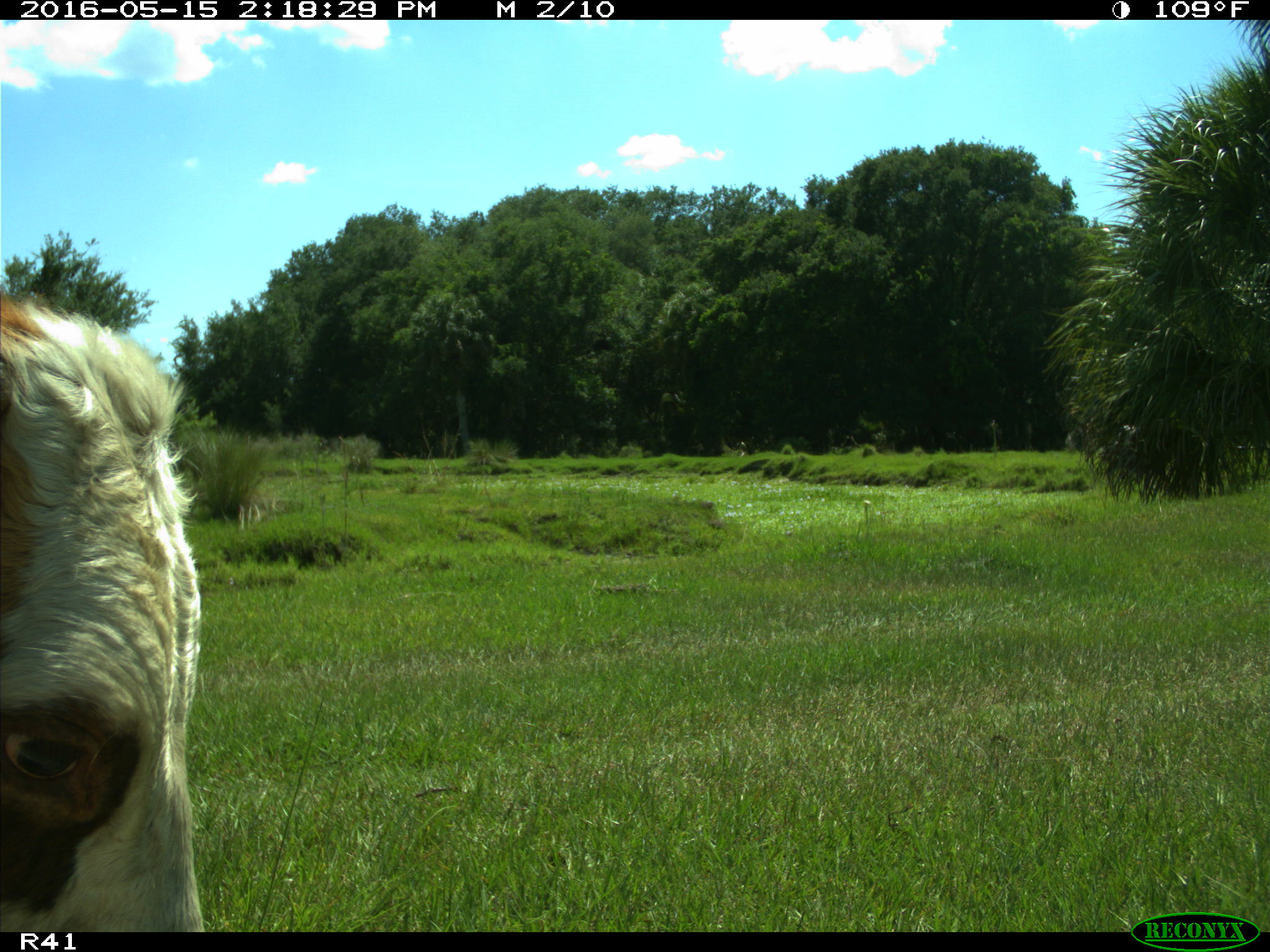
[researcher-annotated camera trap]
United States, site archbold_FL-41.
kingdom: Animalia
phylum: Chordata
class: Mammalia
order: Artiodactyla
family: Bovidae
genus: Bos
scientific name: Bos taurus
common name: domestic cow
Bos taurus (domestic cow).